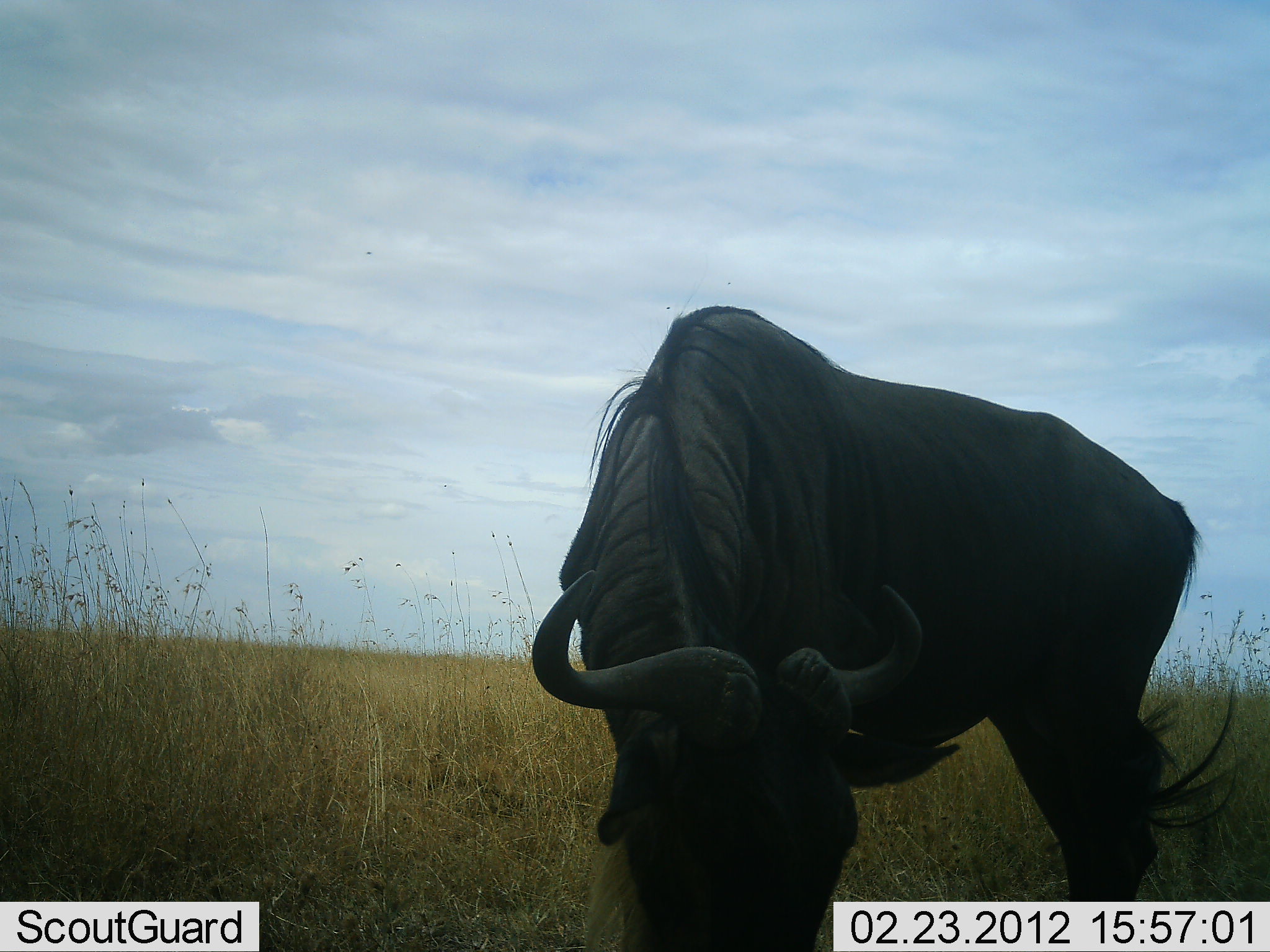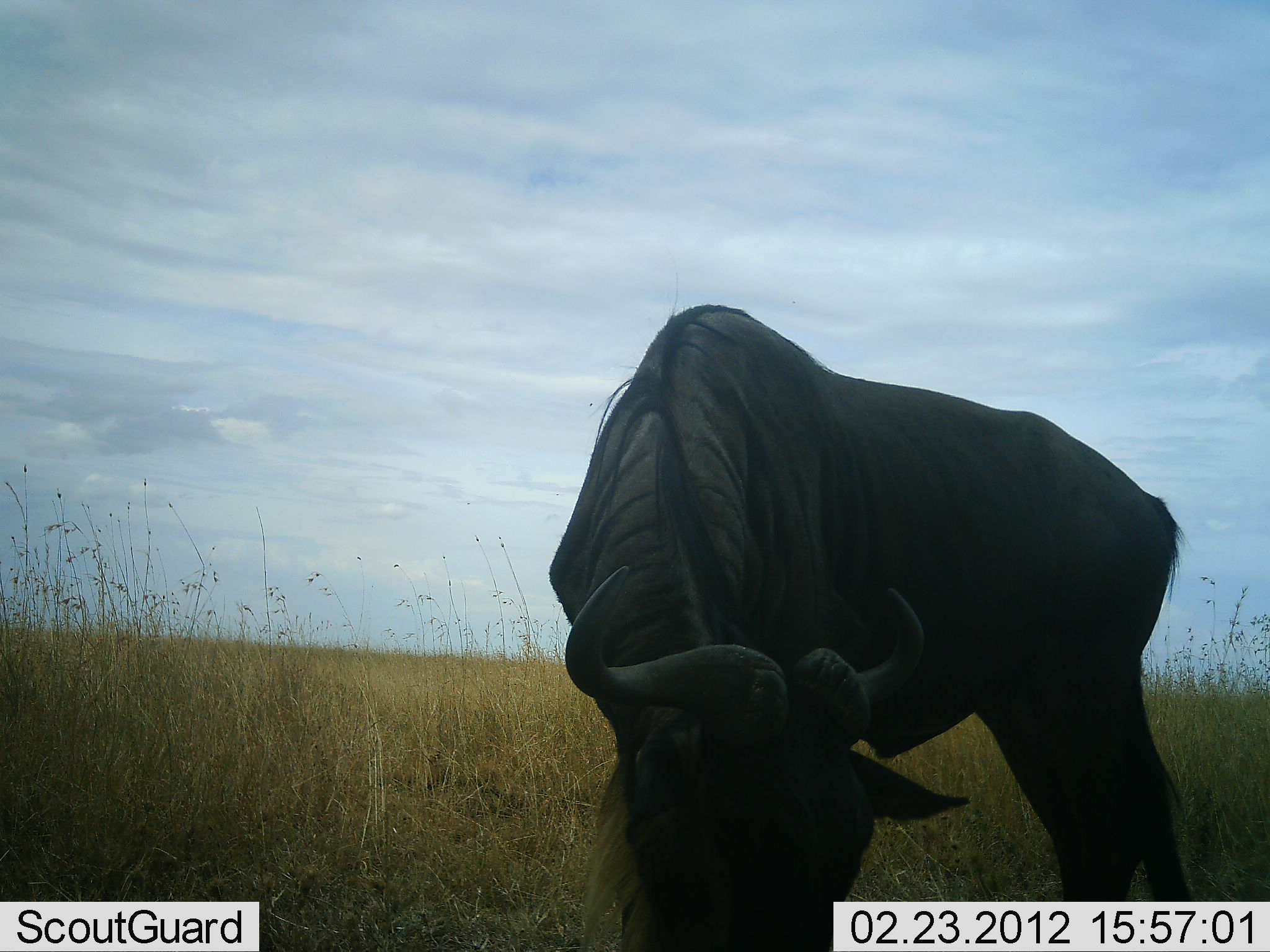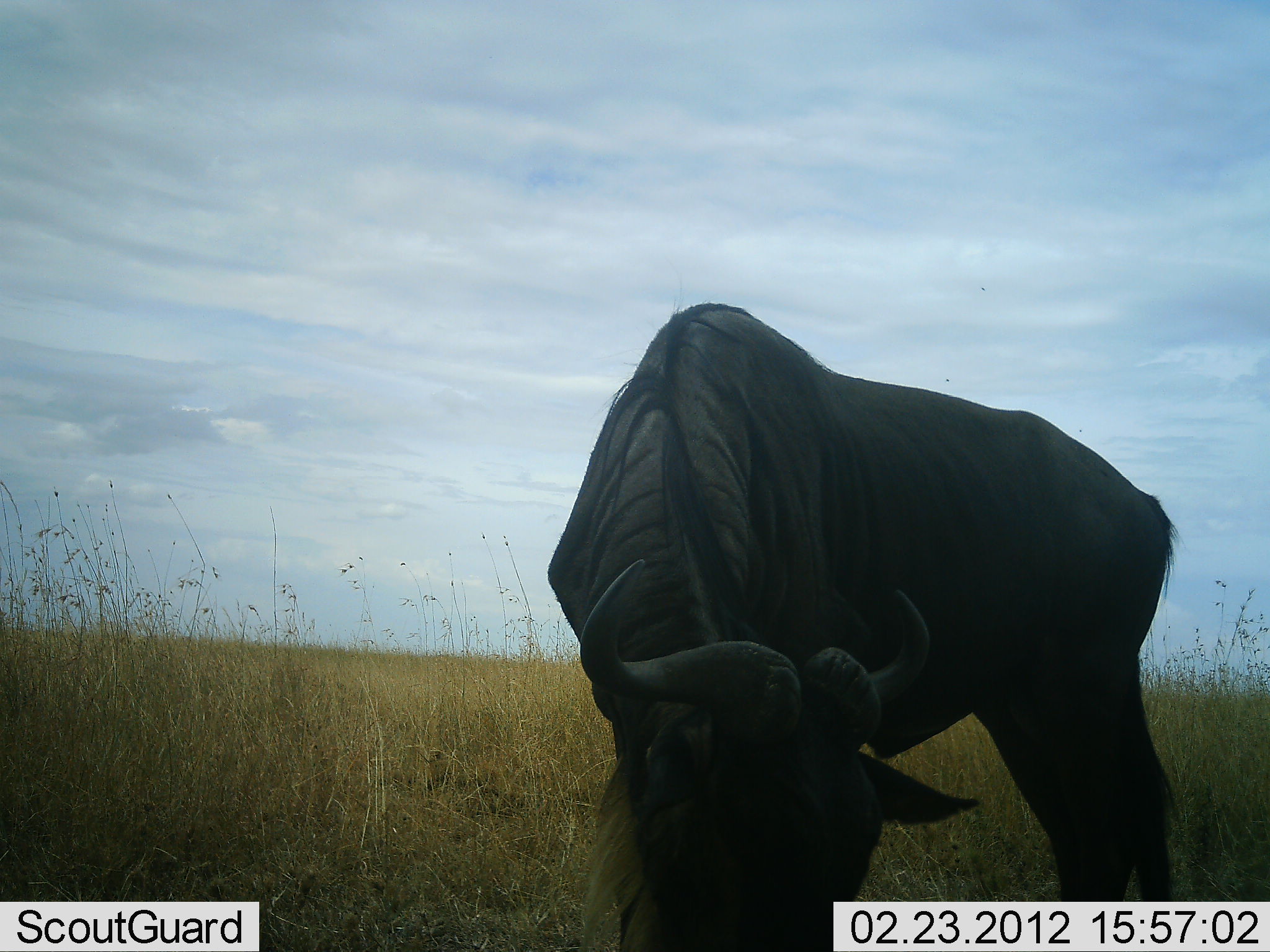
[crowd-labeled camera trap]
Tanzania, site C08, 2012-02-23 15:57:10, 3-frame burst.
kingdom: Animalia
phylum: Chordata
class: Mammalia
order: Artiodactyla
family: Bovidae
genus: Connochaetes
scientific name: Connochaetes taurinus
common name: blue wildebeest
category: wildebeest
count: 1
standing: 21%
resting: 0%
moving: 4%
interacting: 0%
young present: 0%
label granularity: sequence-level